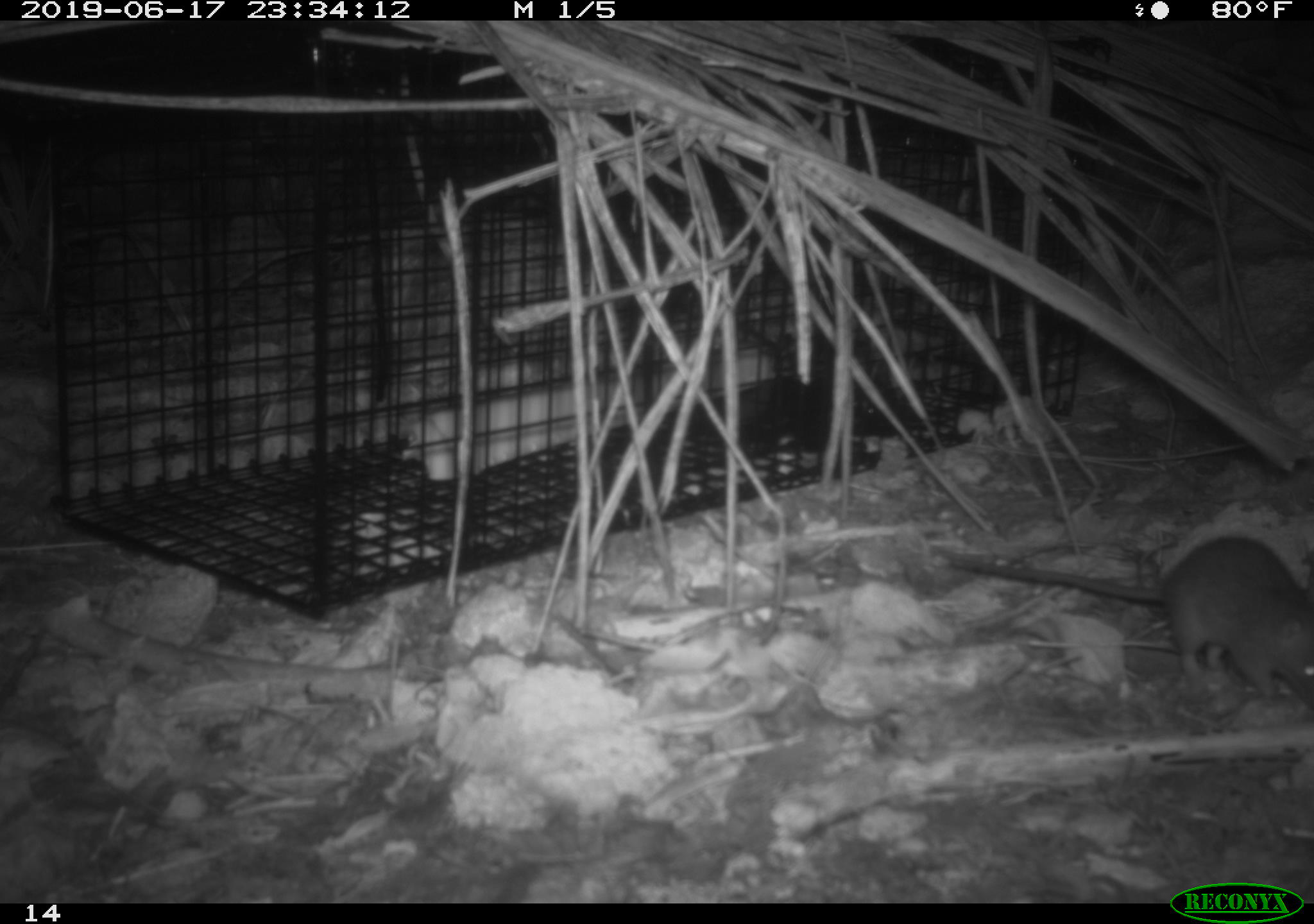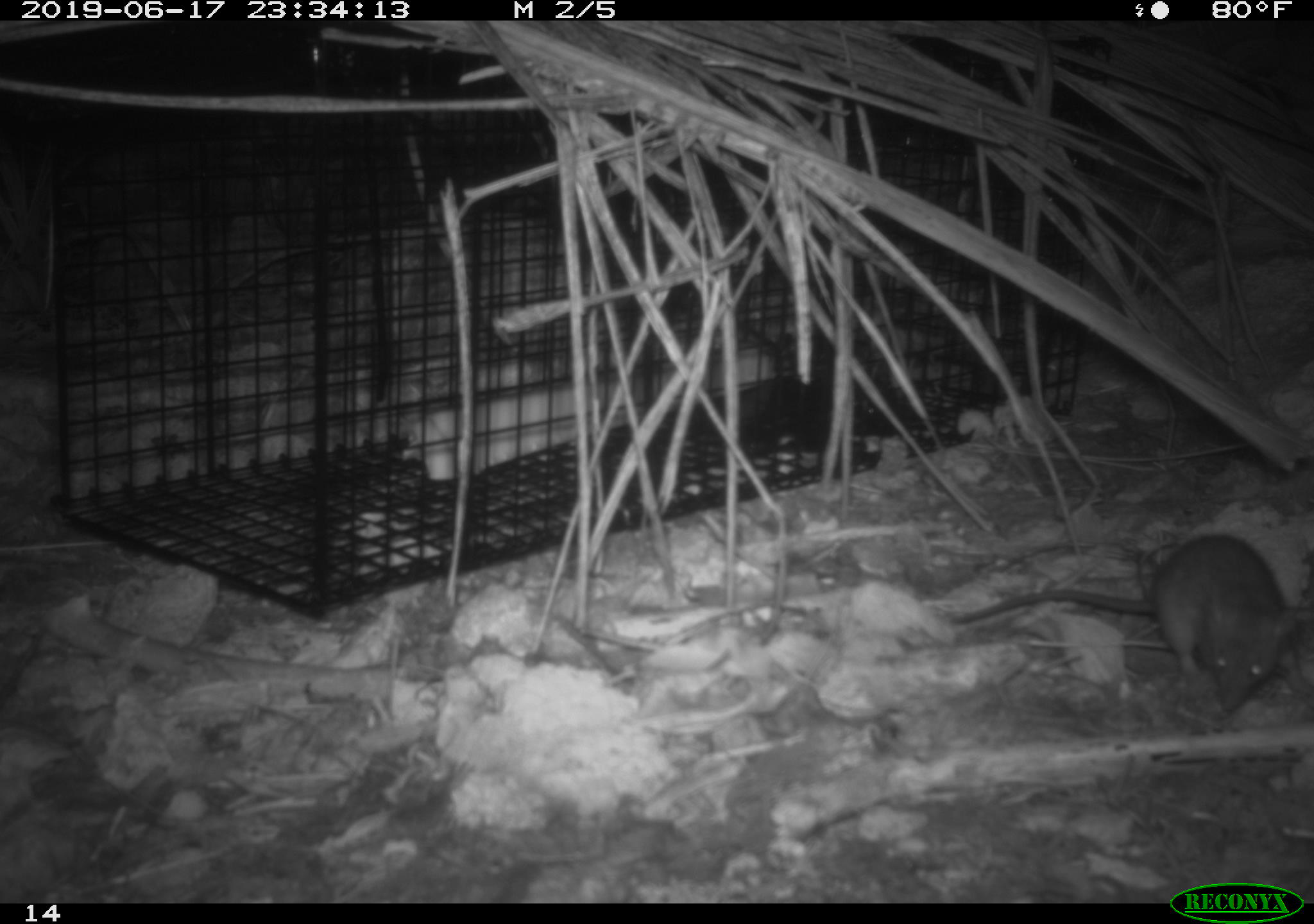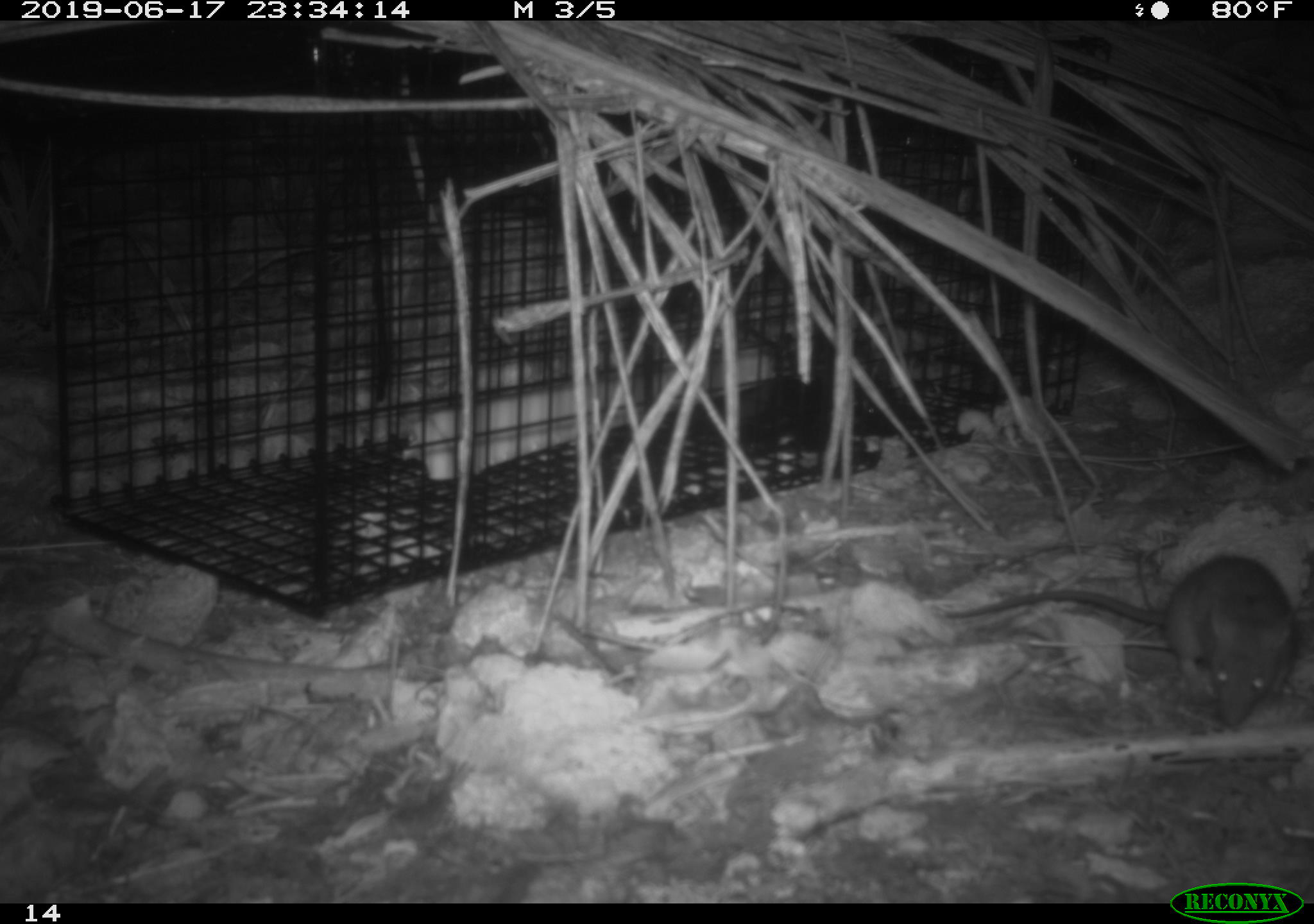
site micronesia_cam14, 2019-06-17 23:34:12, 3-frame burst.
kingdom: Animalia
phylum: Chordata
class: Mammalia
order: Rodentia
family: Muridae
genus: Rattus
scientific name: Rattus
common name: rat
Rat (Rattus).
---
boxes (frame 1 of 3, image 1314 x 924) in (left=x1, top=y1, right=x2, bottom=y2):
rat: (left=948, top=535, right=1314, bottom=717)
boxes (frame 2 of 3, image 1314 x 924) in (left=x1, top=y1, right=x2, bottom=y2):
rat: (left=947, top=530, right=1305, bottom=718)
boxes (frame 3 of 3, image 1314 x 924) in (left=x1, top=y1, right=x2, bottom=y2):
rat: (left=943, top=554, right=1306, bottom=728)